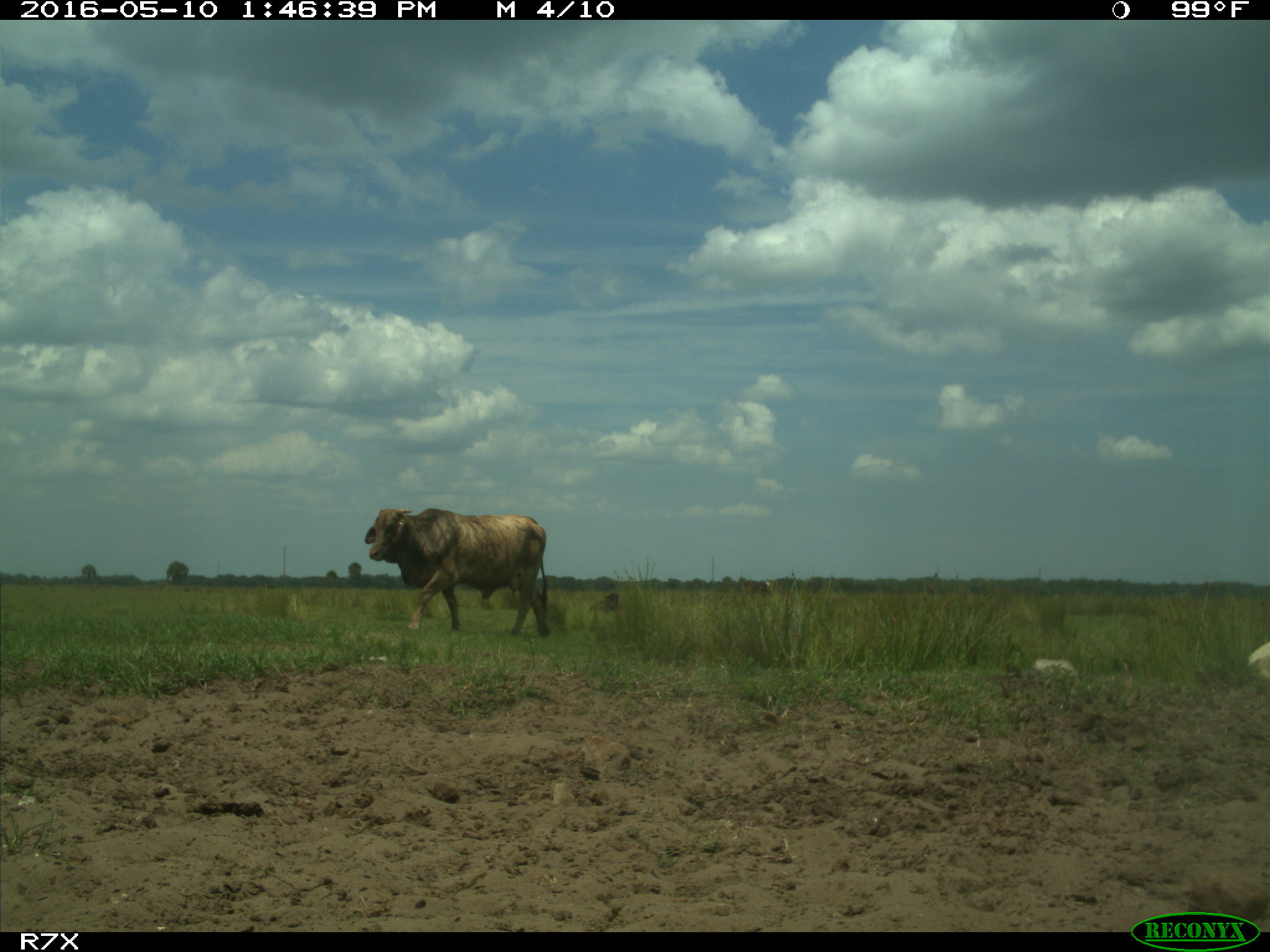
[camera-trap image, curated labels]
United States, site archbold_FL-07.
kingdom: Animalia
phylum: Chordata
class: Mammalia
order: Artiodactyla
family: Bovidae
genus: Bos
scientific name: Bos taurus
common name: domestic cow